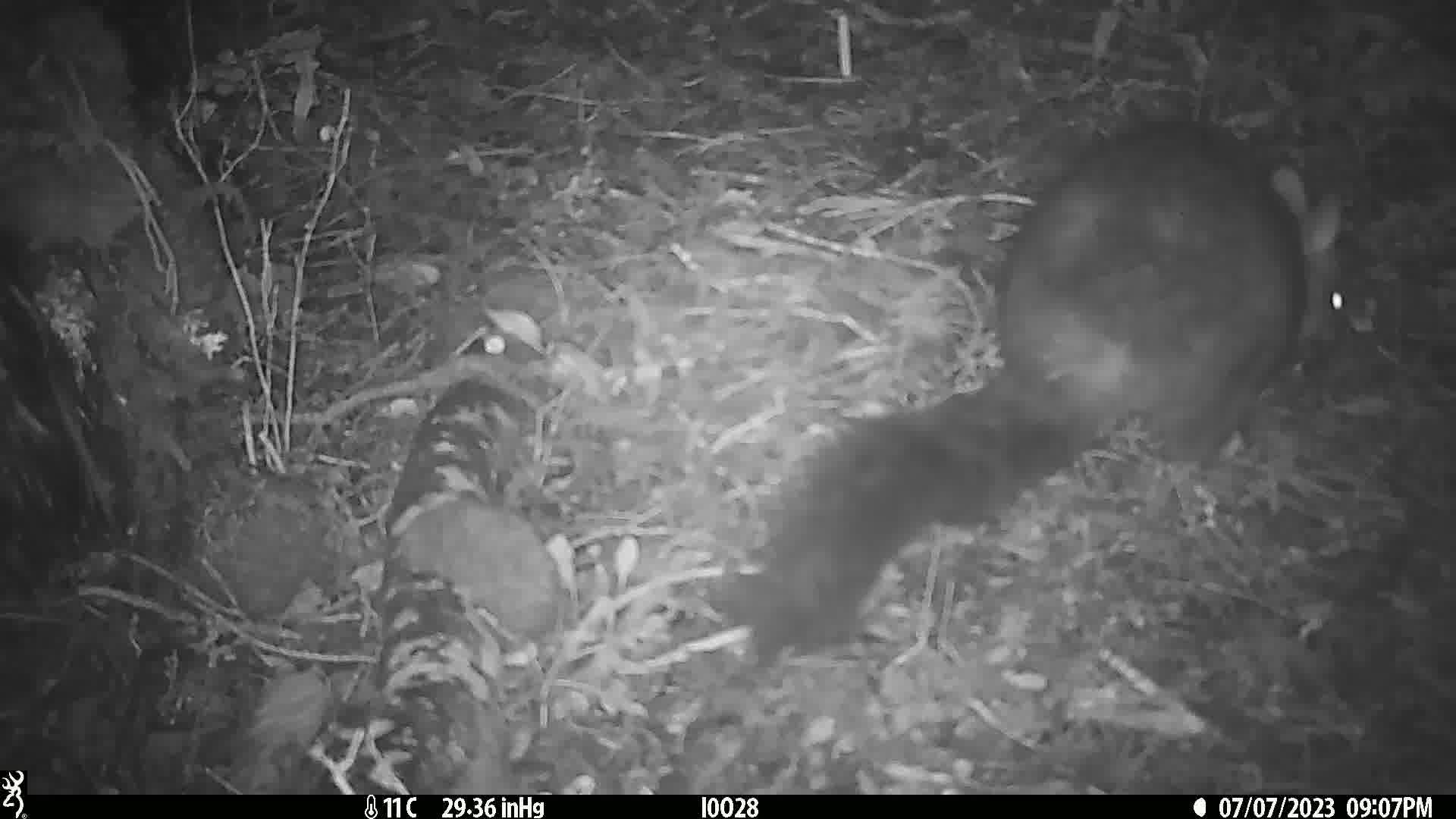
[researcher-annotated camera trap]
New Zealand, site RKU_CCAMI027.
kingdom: Animalia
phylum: Chordata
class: Mammalia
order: Diprotodontia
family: Phalangeridae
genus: Trichosurus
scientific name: Trichosurus vulpecula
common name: common brushtail possum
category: possum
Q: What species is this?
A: Possum (common brushtail possum) (Trichosurus vulpecula).